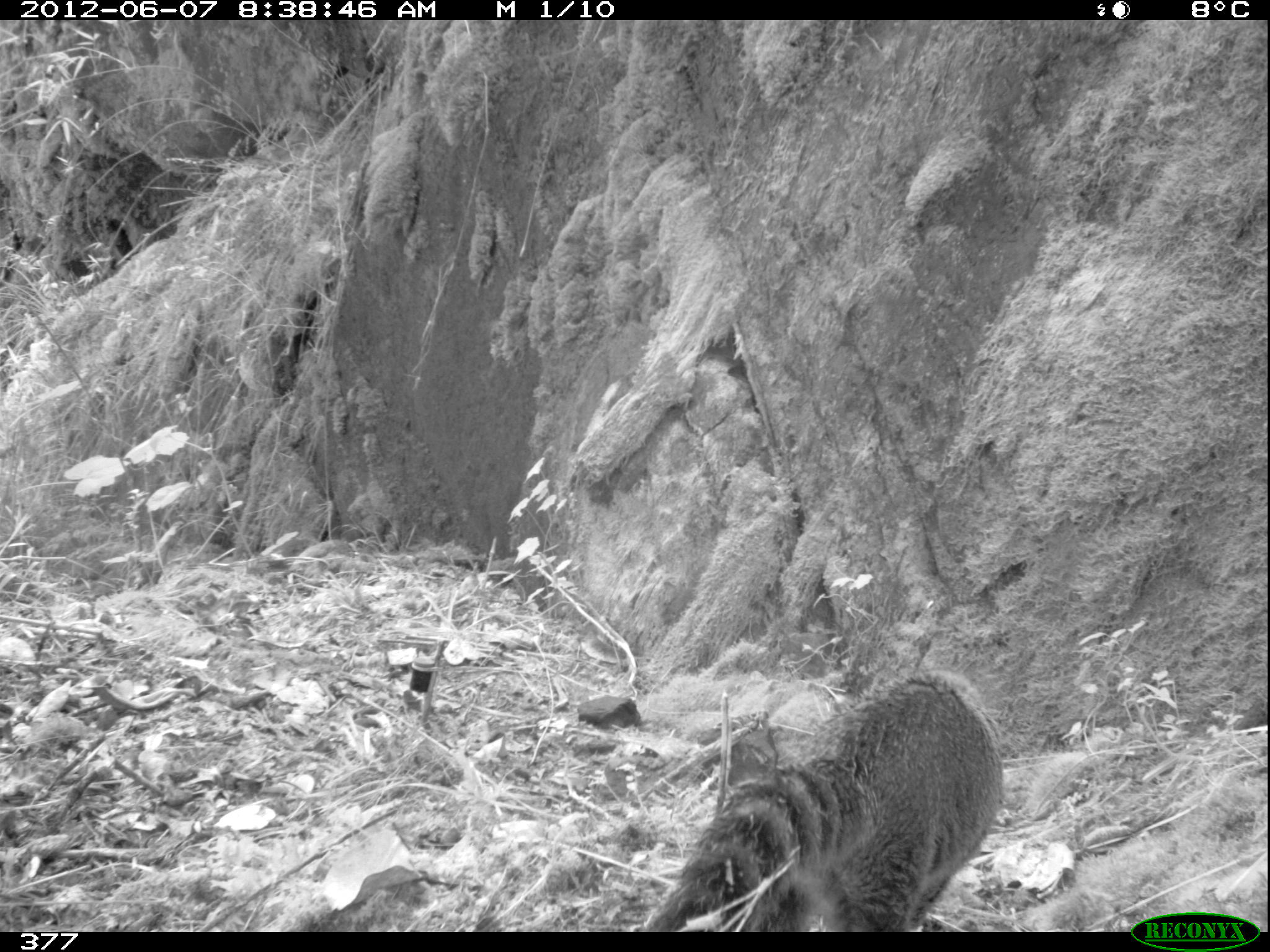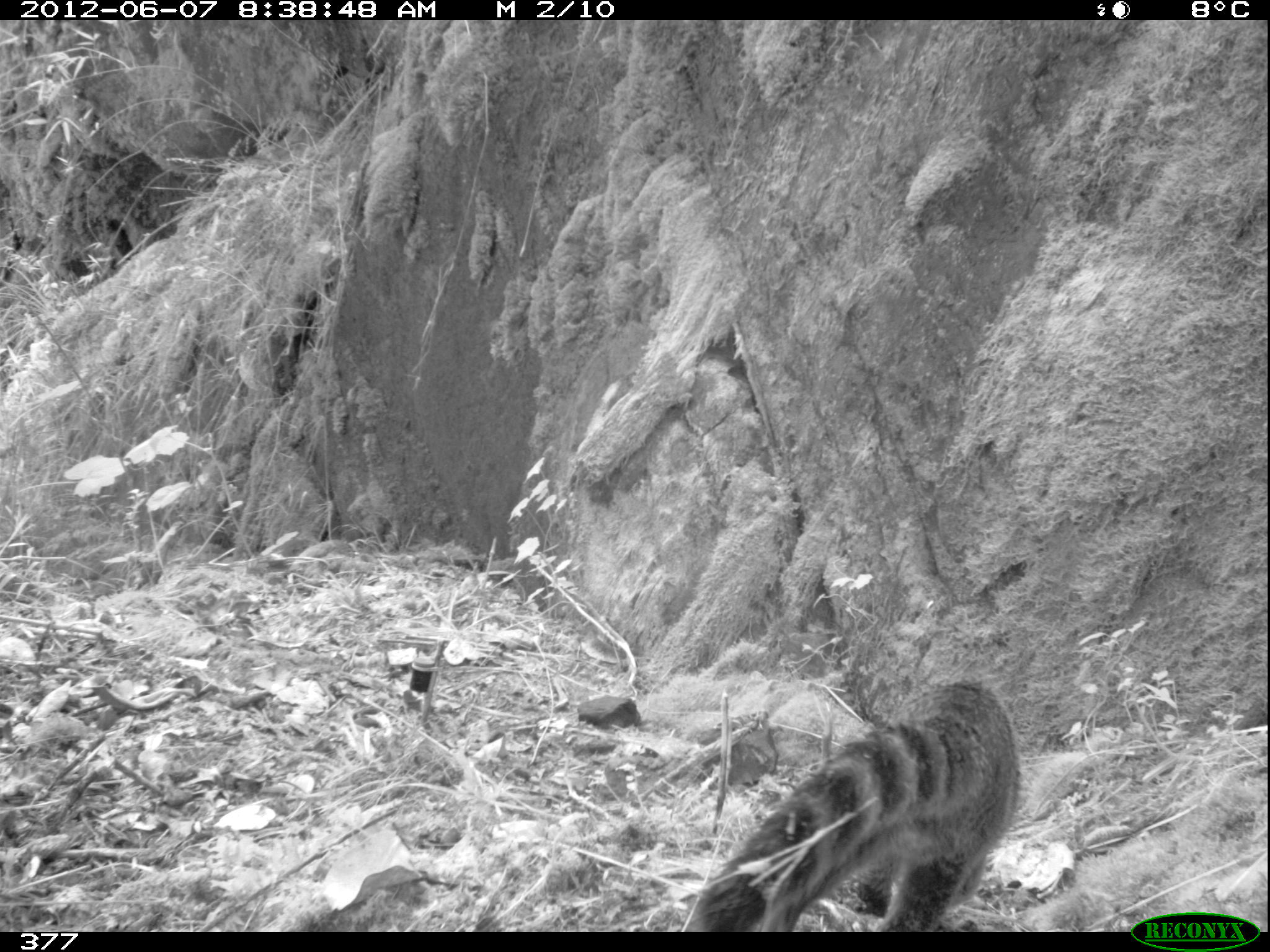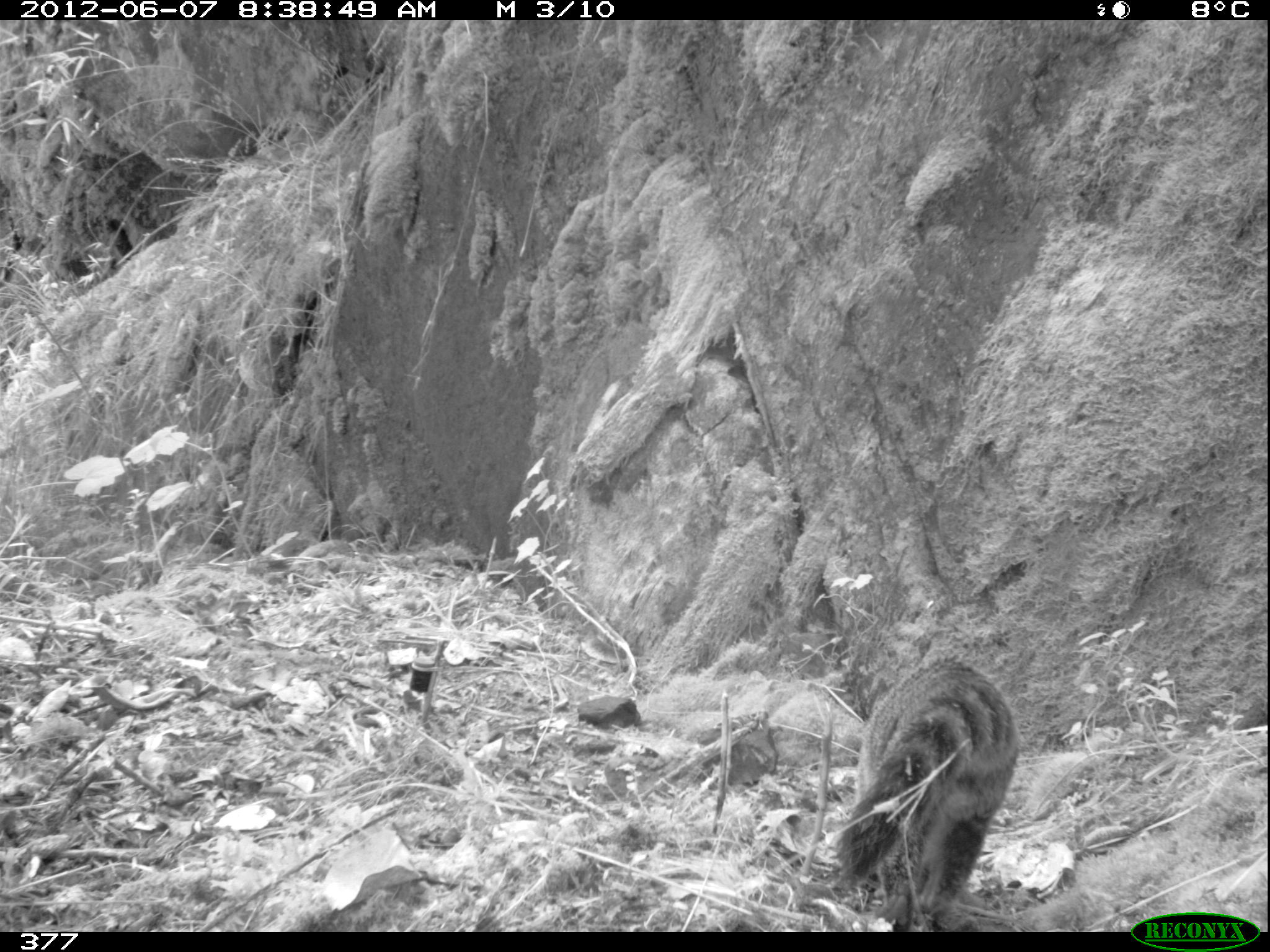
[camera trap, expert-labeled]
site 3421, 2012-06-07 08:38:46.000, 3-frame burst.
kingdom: Animalia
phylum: Chordata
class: Mammalia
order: Carnivora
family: Procyonidae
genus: Nasua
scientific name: Nasua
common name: coatis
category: unknown coati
Unknown coati (coatis) (Nasua).